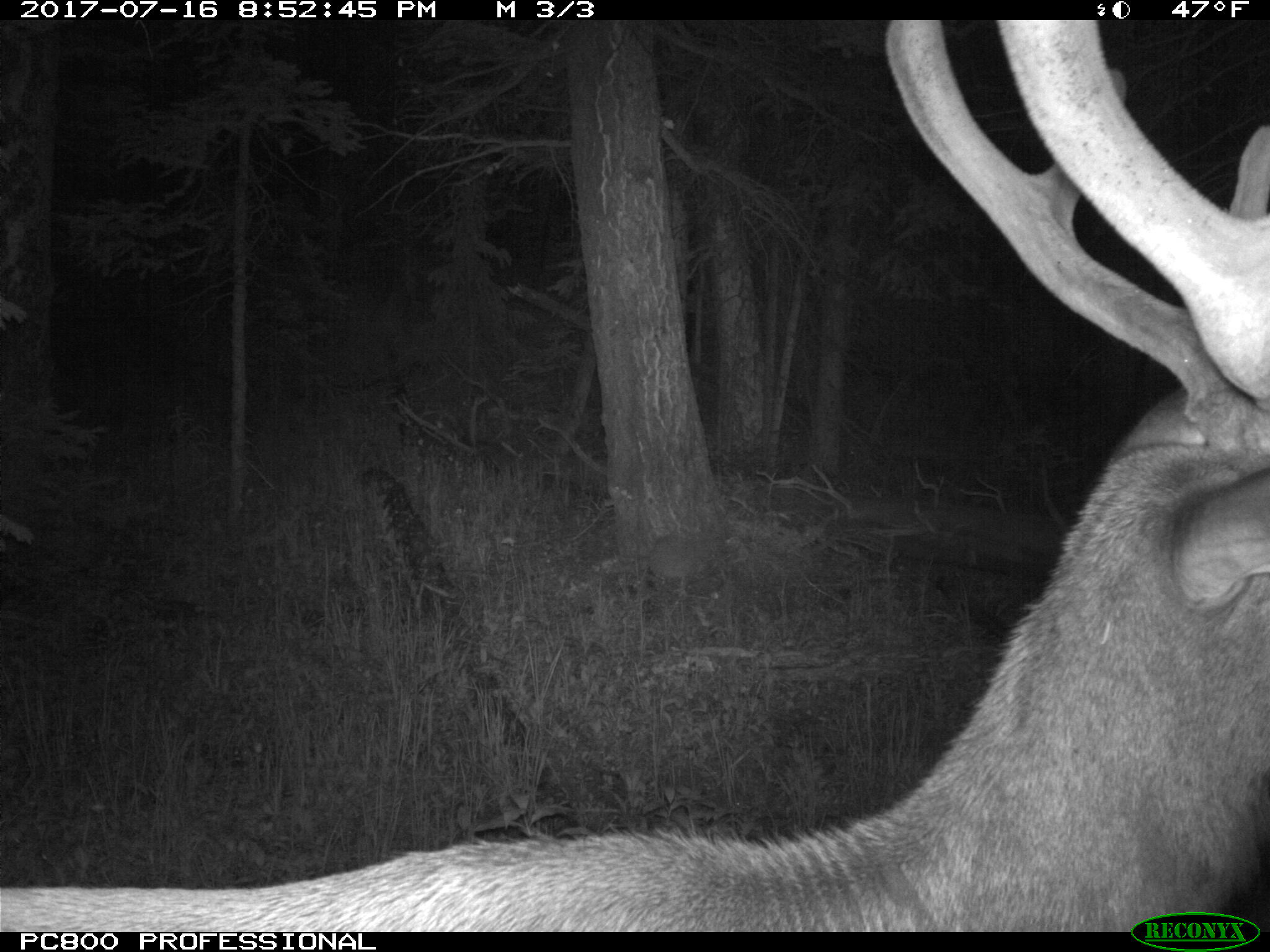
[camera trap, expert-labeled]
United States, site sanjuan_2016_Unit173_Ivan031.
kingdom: Animalia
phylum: Chordata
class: Mammalia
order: Artiodactyla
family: Cervidae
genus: Cervus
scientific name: Cervus elaphus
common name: red deer